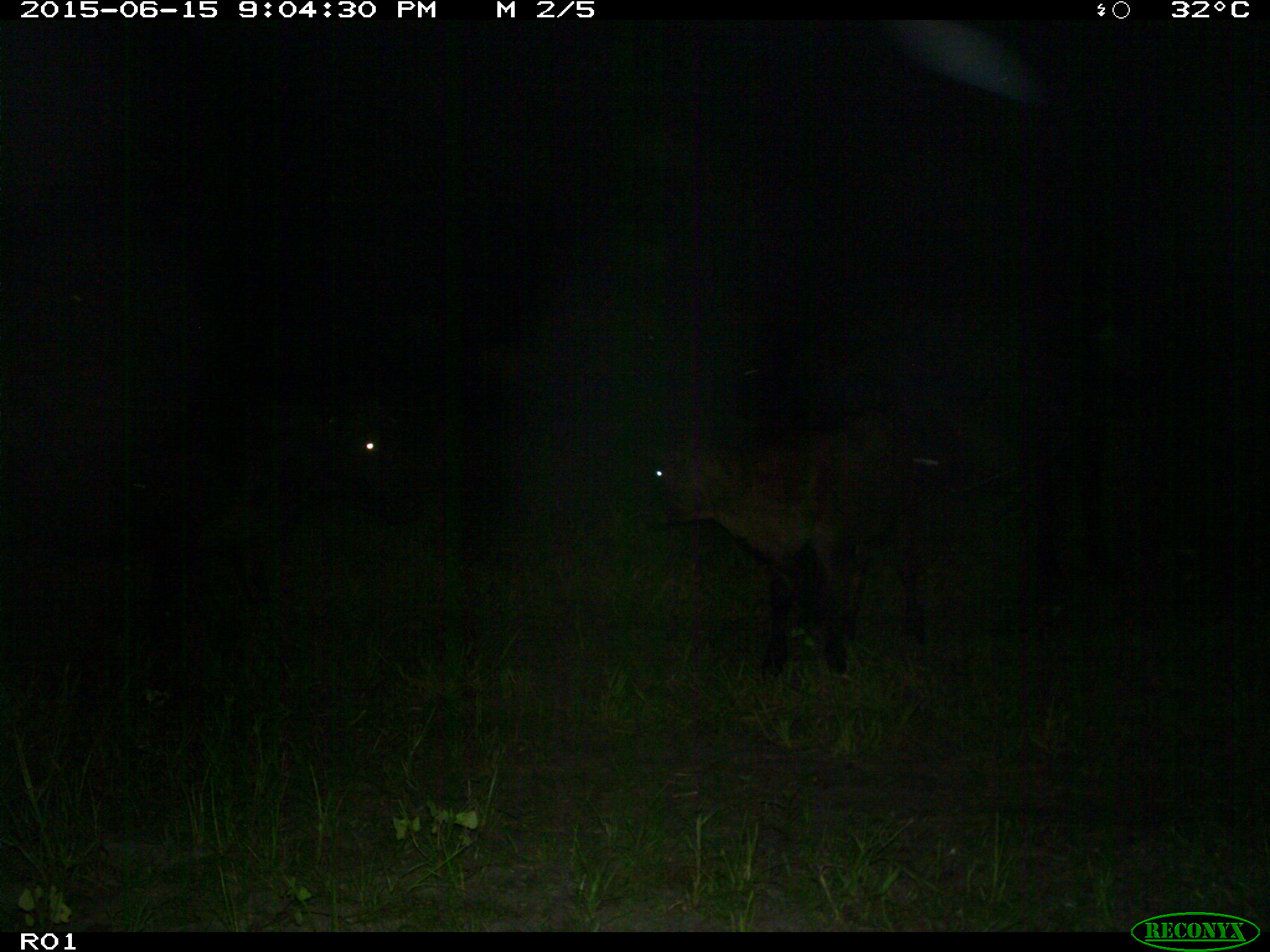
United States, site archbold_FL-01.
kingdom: Animalia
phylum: Chordata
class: Mammalia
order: Artiodactyla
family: Bovidae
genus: Bos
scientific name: Bos taurus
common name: domestic cow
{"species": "Bos taurus (domestic cow)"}